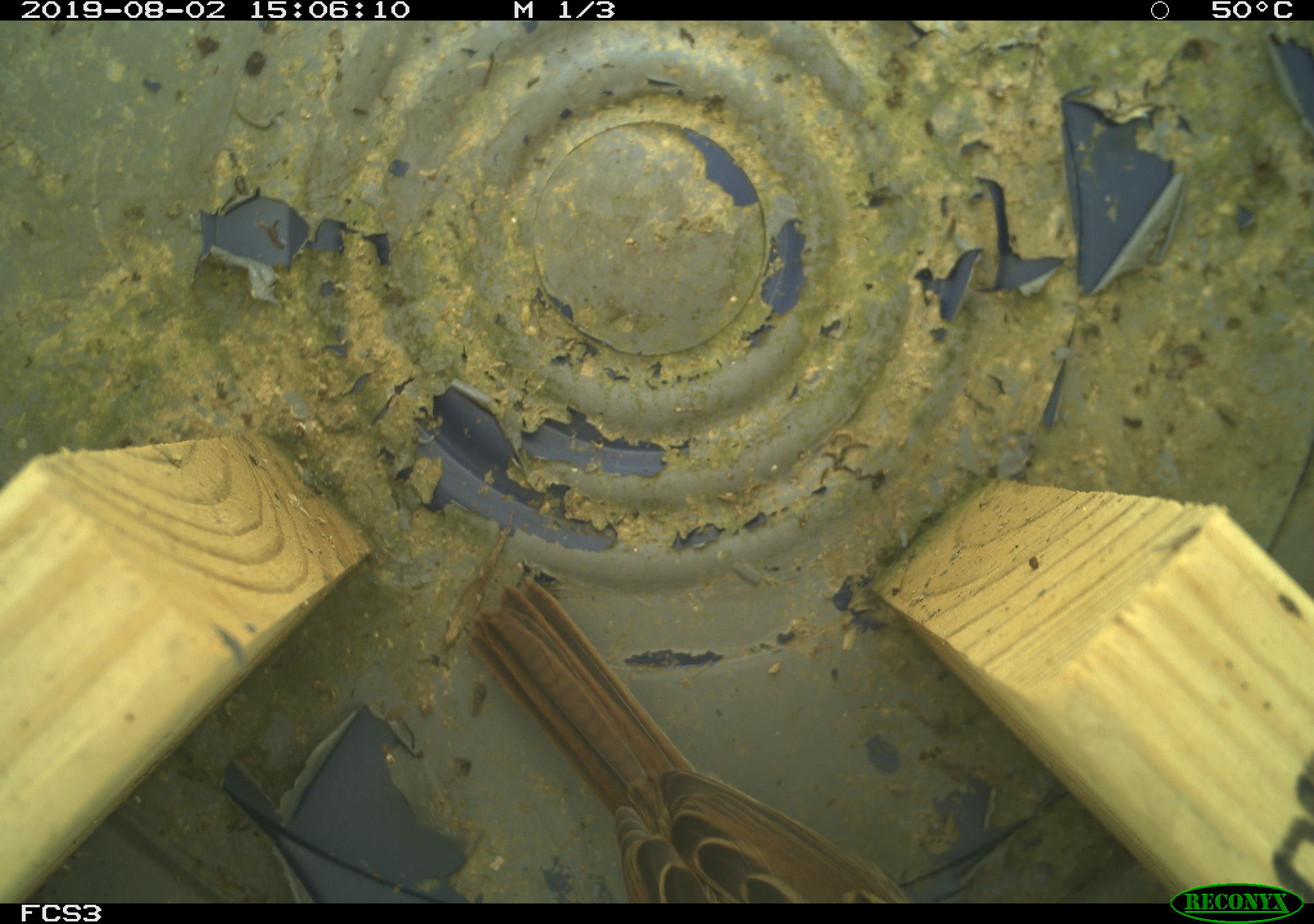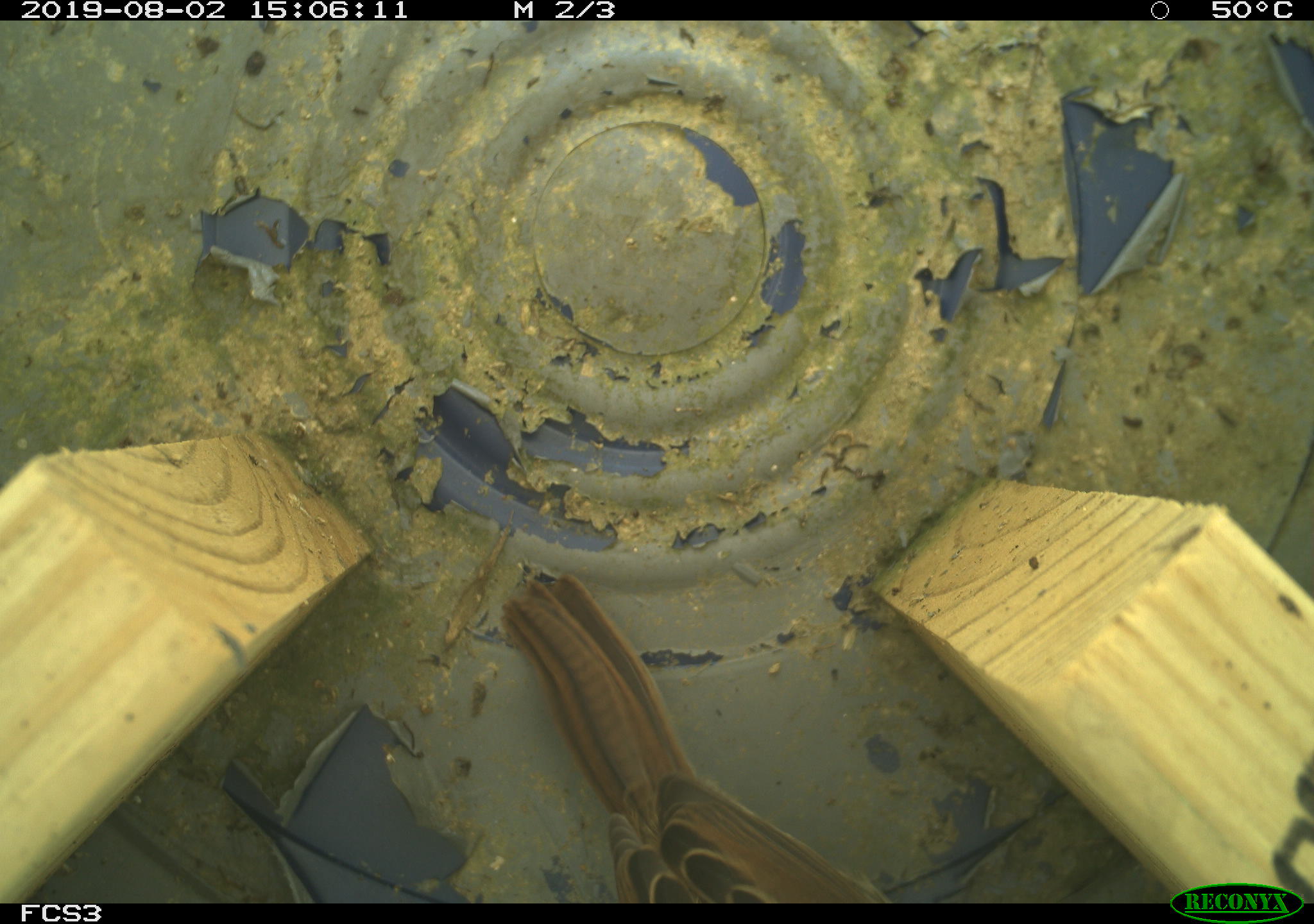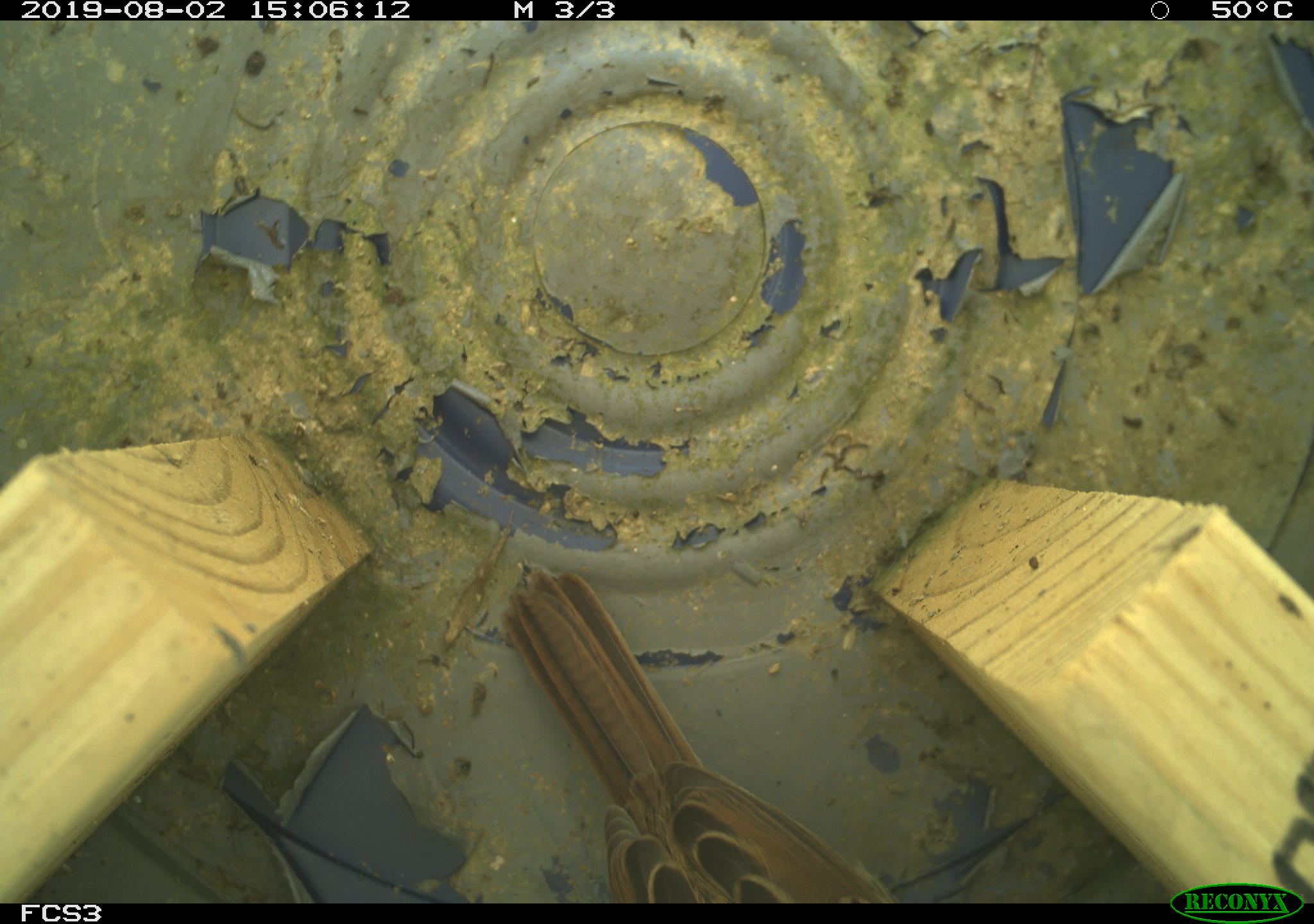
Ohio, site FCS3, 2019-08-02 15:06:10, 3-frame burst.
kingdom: Animalia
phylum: Chordata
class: Aves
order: Passeriformes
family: Passerellidae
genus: Melospiza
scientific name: Melospiza melodia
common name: song sparrow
Song sparrow (Melospiza melodia).